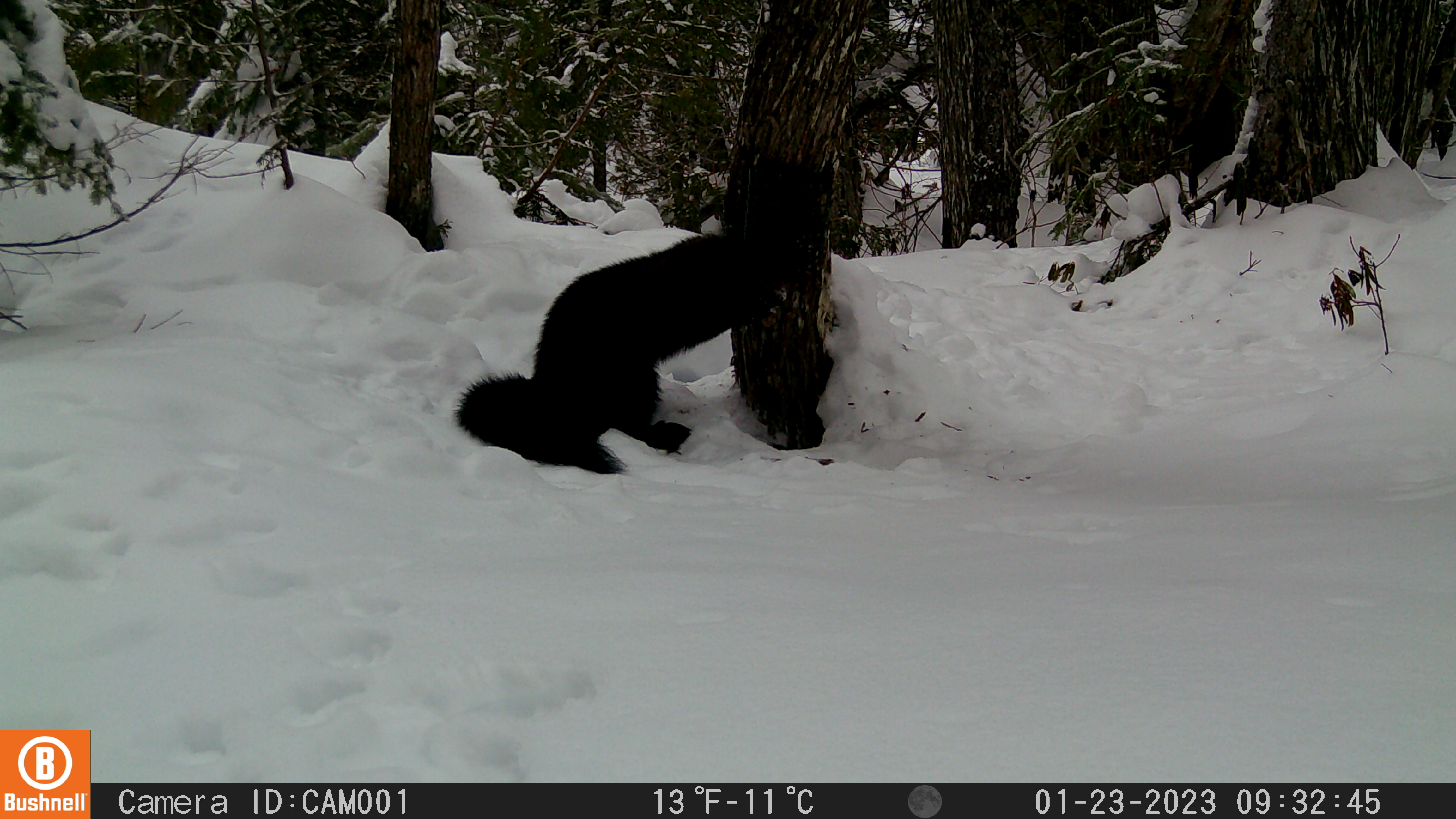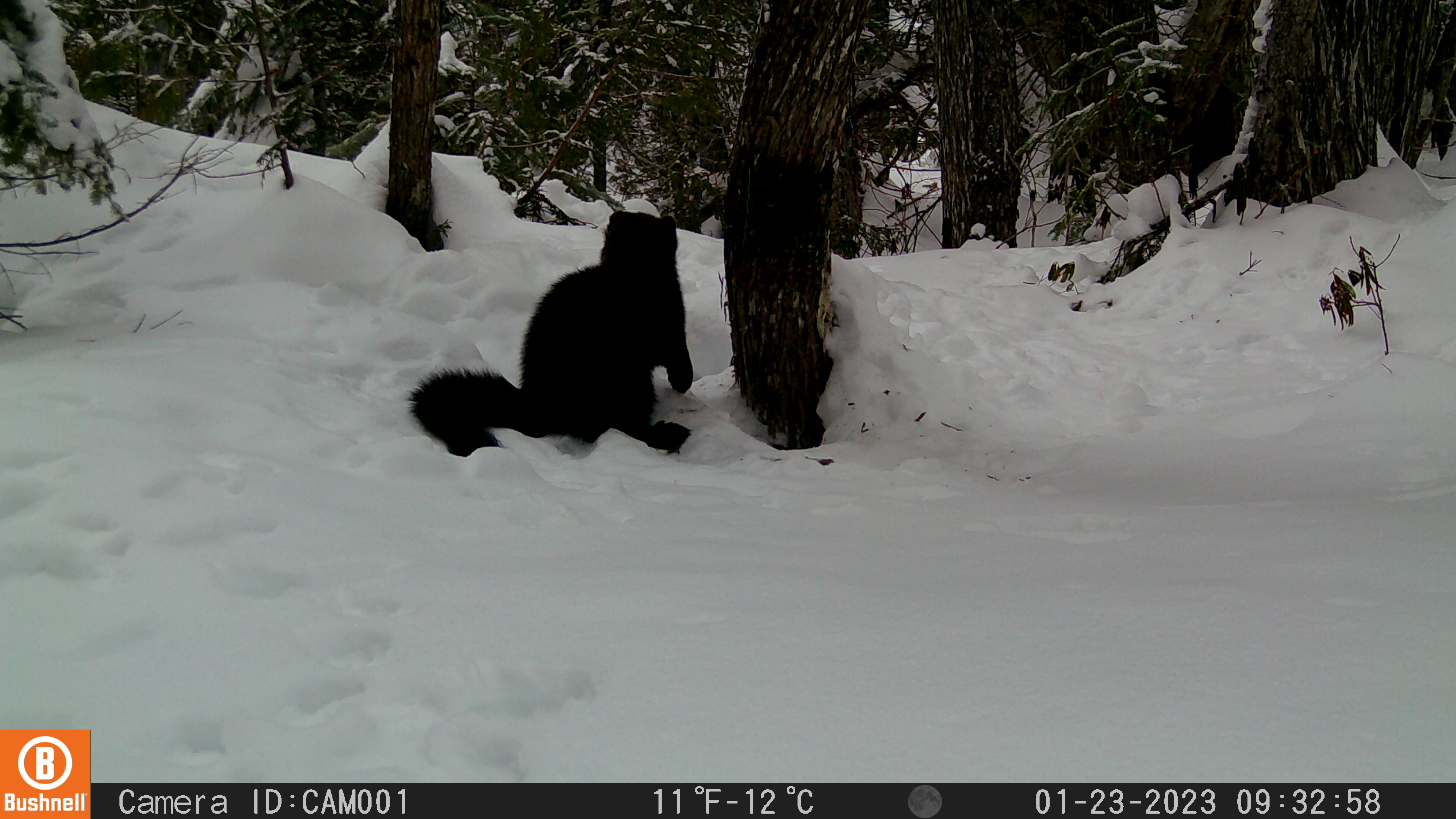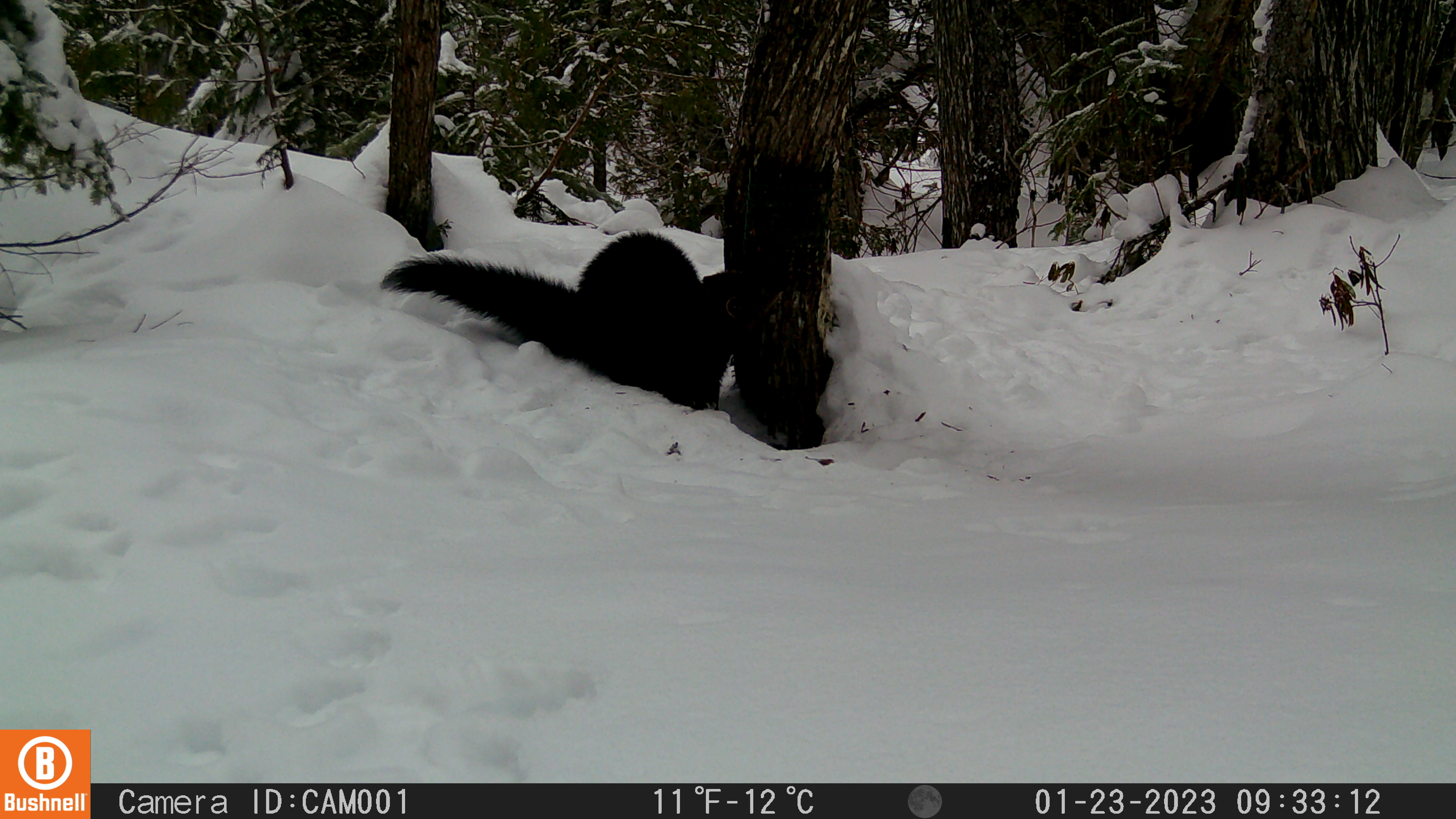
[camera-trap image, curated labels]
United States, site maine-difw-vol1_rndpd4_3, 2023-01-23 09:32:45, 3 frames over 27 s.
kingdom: Animalia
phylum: Chordata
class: Mammalia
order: Carnivora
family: Mustelidae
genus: Pekania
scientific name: Pekania pennanti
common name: fisher